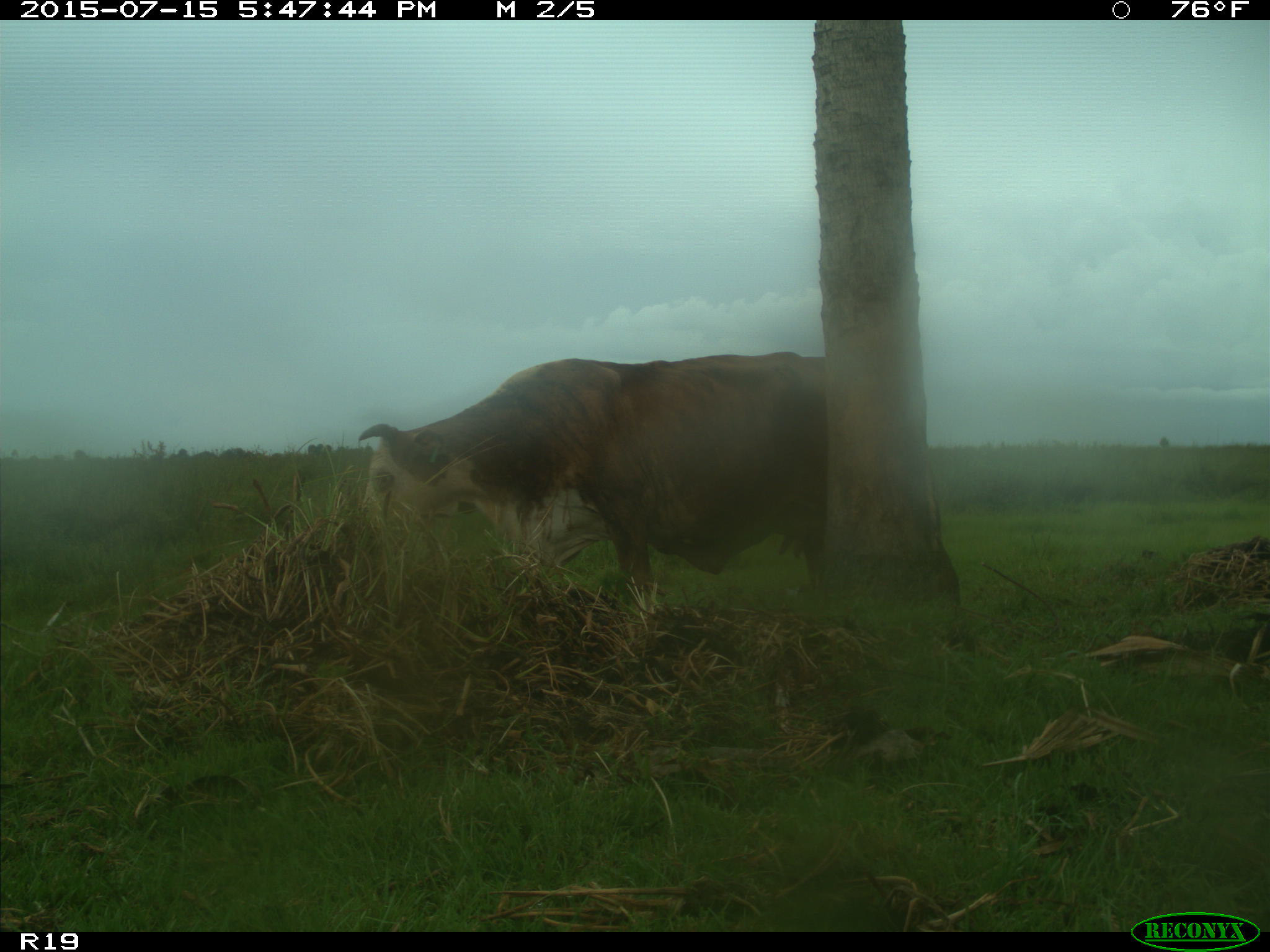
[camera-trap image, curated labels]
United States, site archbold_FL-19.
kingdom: Animalia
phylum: Chordata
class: Mammalia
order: Artiodactyla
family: Bovidae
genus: Bos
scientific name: Bos taurus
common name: domestic cow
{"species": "Bos taurus (domestic cow)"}